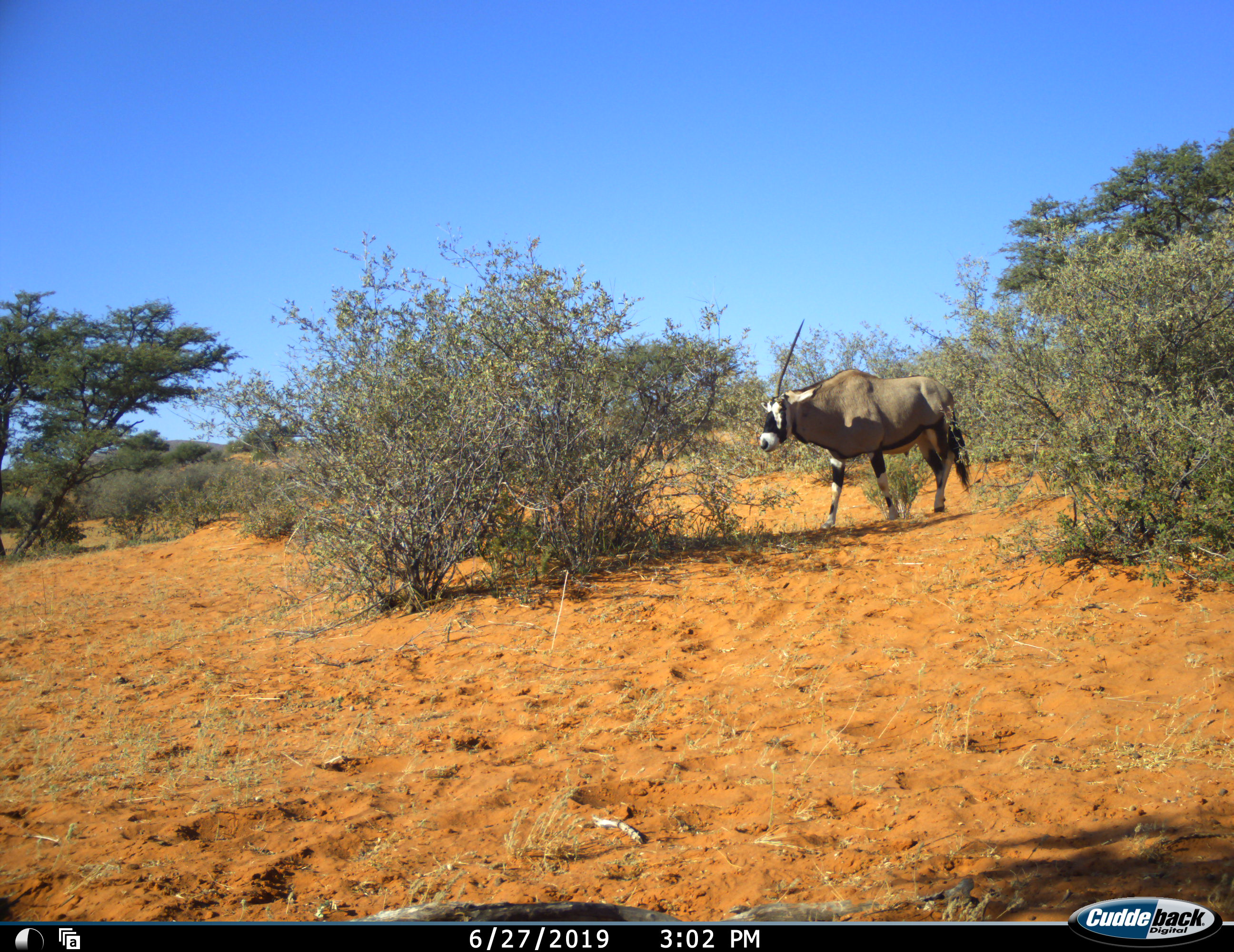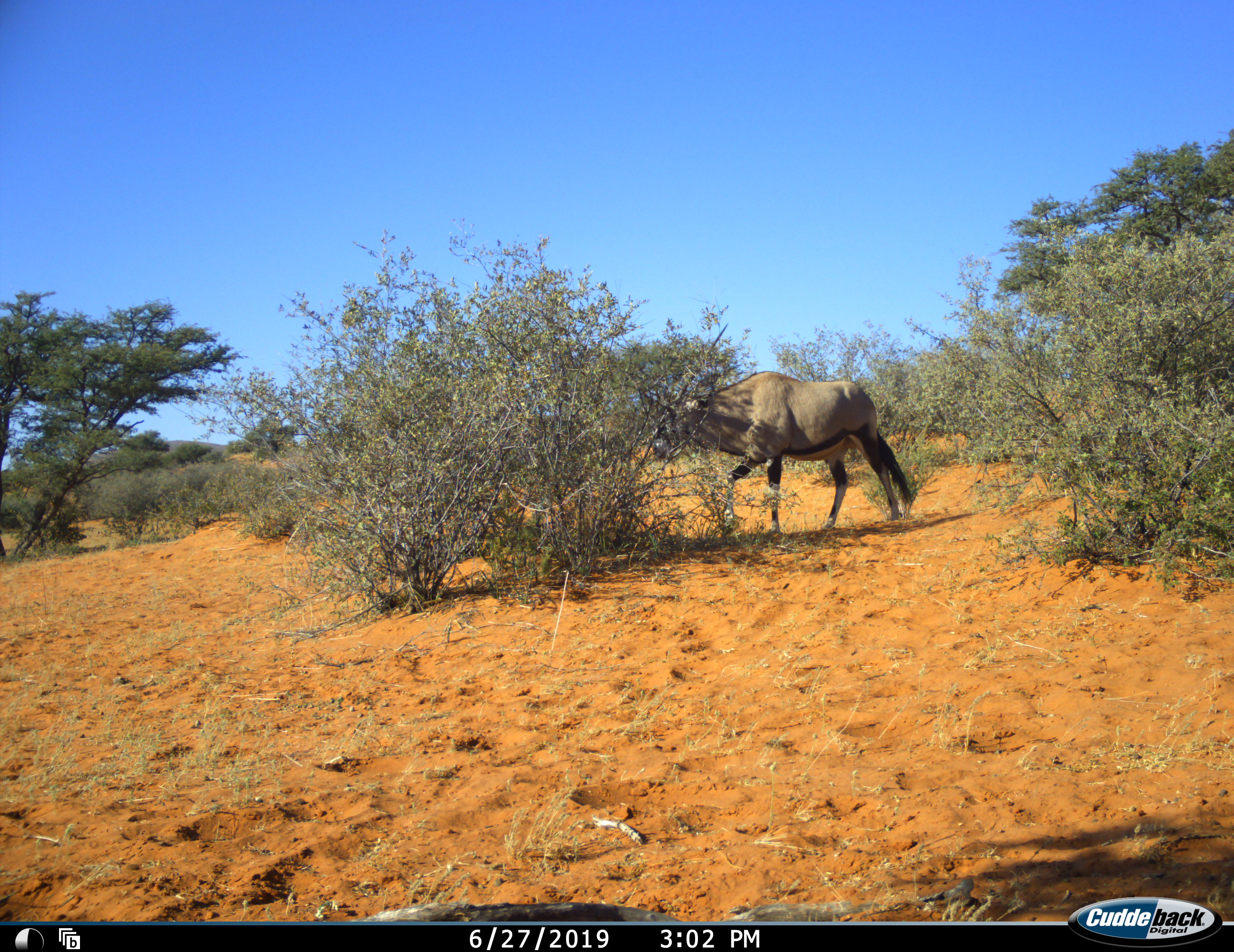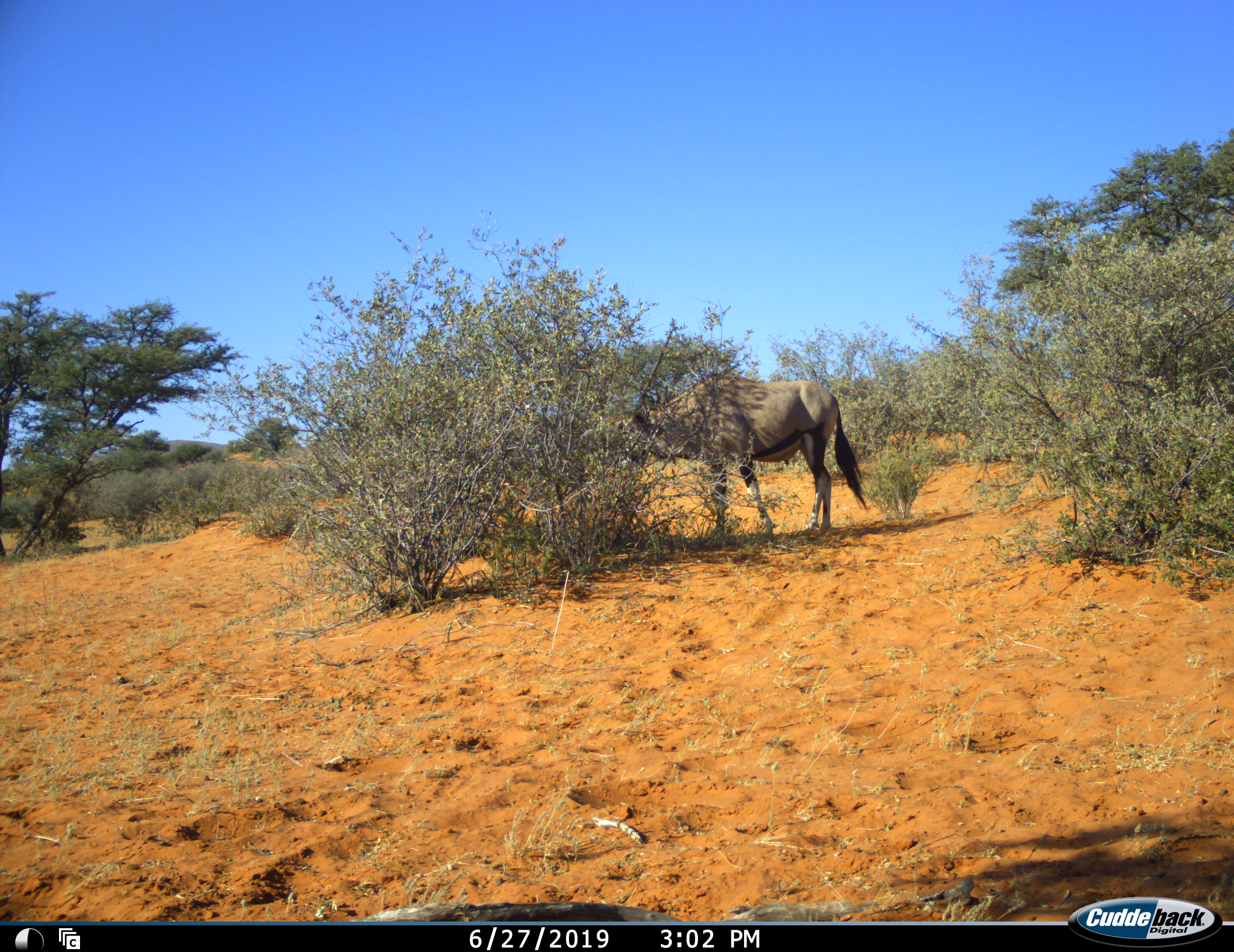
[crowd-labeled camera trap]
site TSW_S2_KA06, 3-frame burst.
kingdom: Animalia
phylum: Chordata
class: Mammalia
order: Artiodactyla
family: Bovidae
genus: Oryx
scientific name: Oryx gazella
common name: gemsbok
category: oryx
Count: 1.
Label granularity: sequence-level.